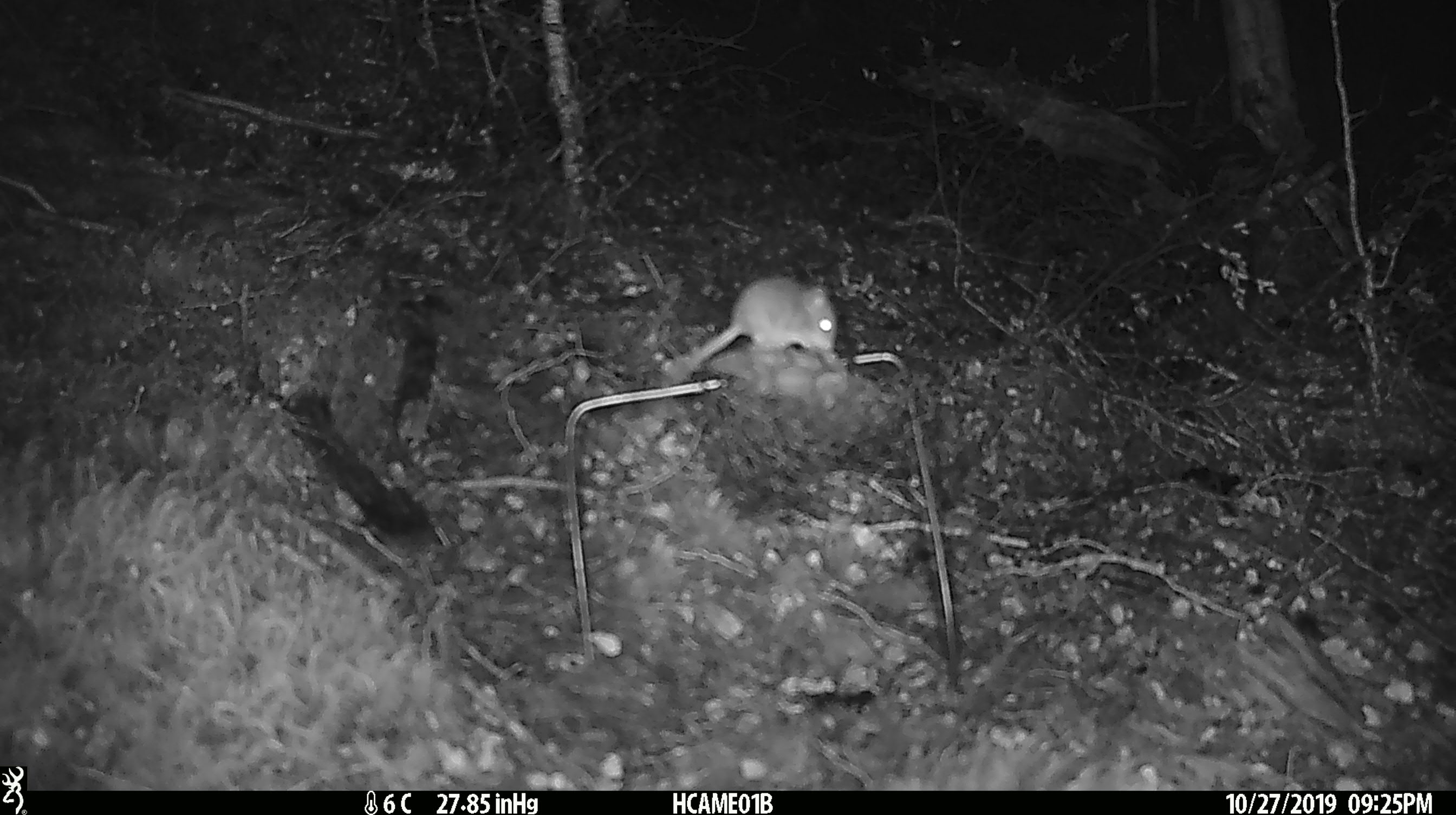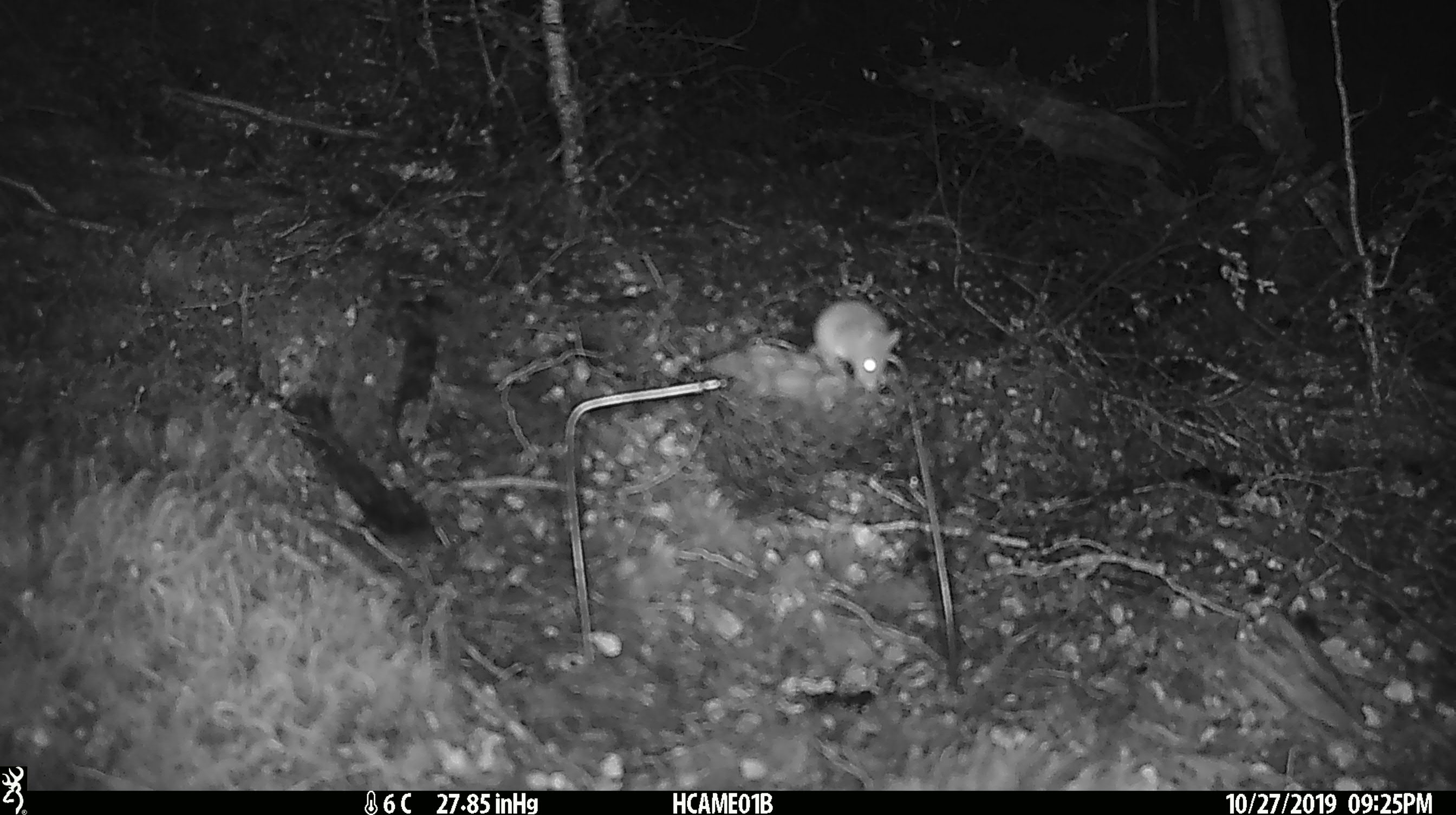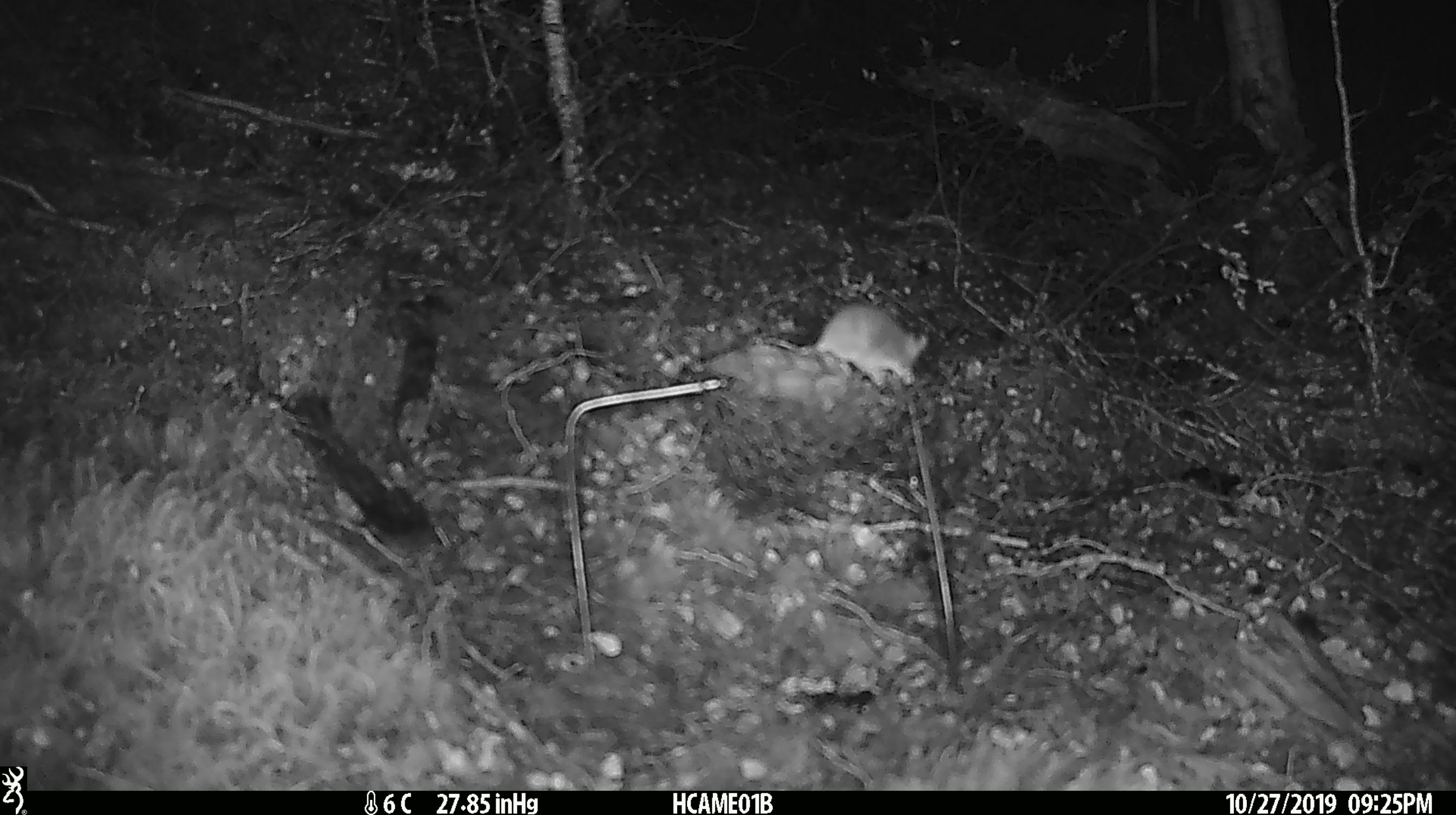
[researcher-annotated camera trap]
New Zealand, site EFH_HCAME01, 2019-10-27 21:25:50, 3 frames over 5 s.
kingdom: Animalia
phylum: Chordata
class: Mammalia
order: Rodentia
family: Muridae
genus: Mus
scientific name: Mus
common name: mouse